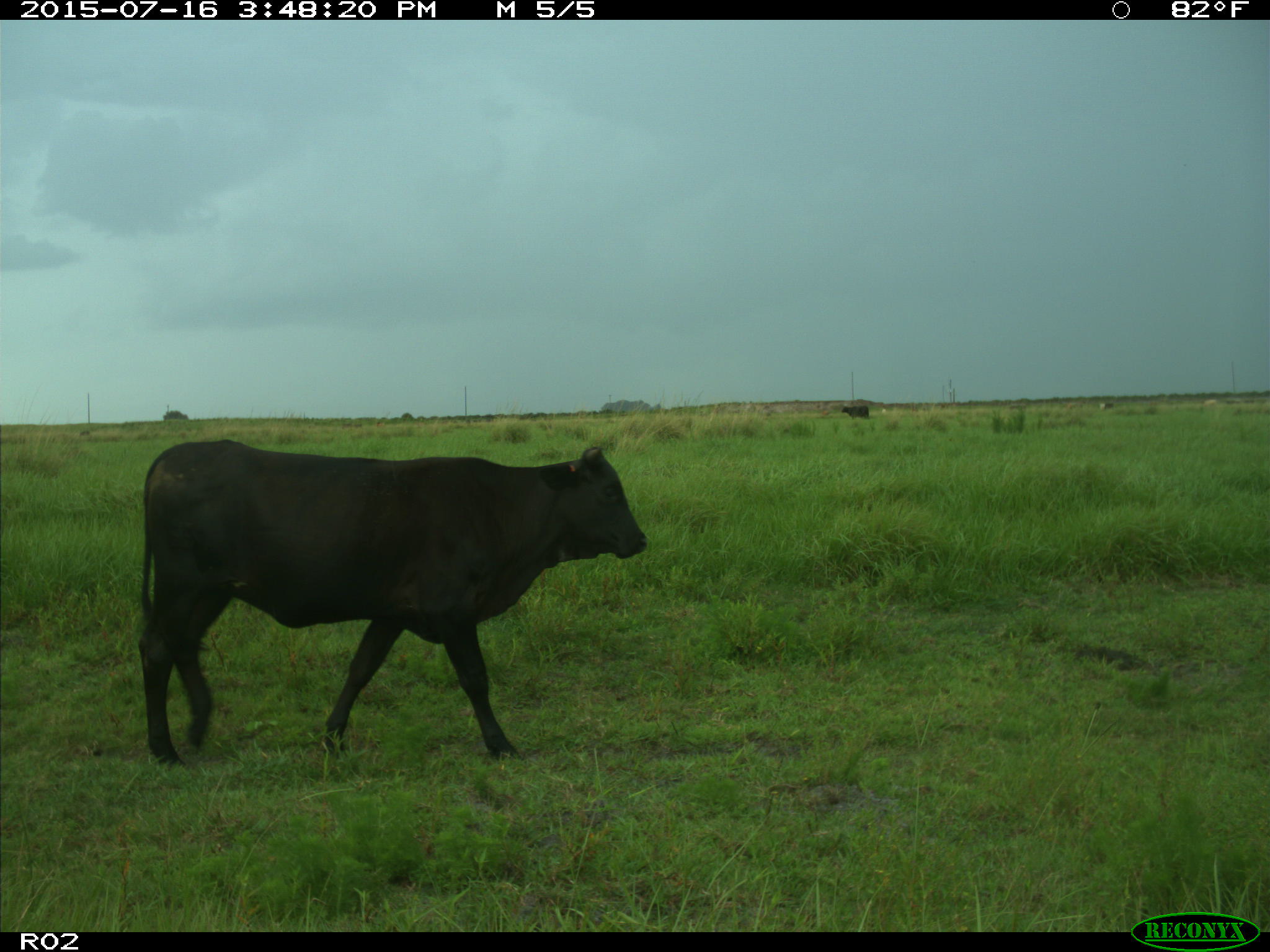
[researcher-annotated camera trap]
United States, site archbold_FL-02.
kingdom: Animalia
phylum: Chordata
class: Mammalia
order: Artiodactyla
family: Bovidae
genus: Bos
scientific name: Bos taurus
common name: domestic cow